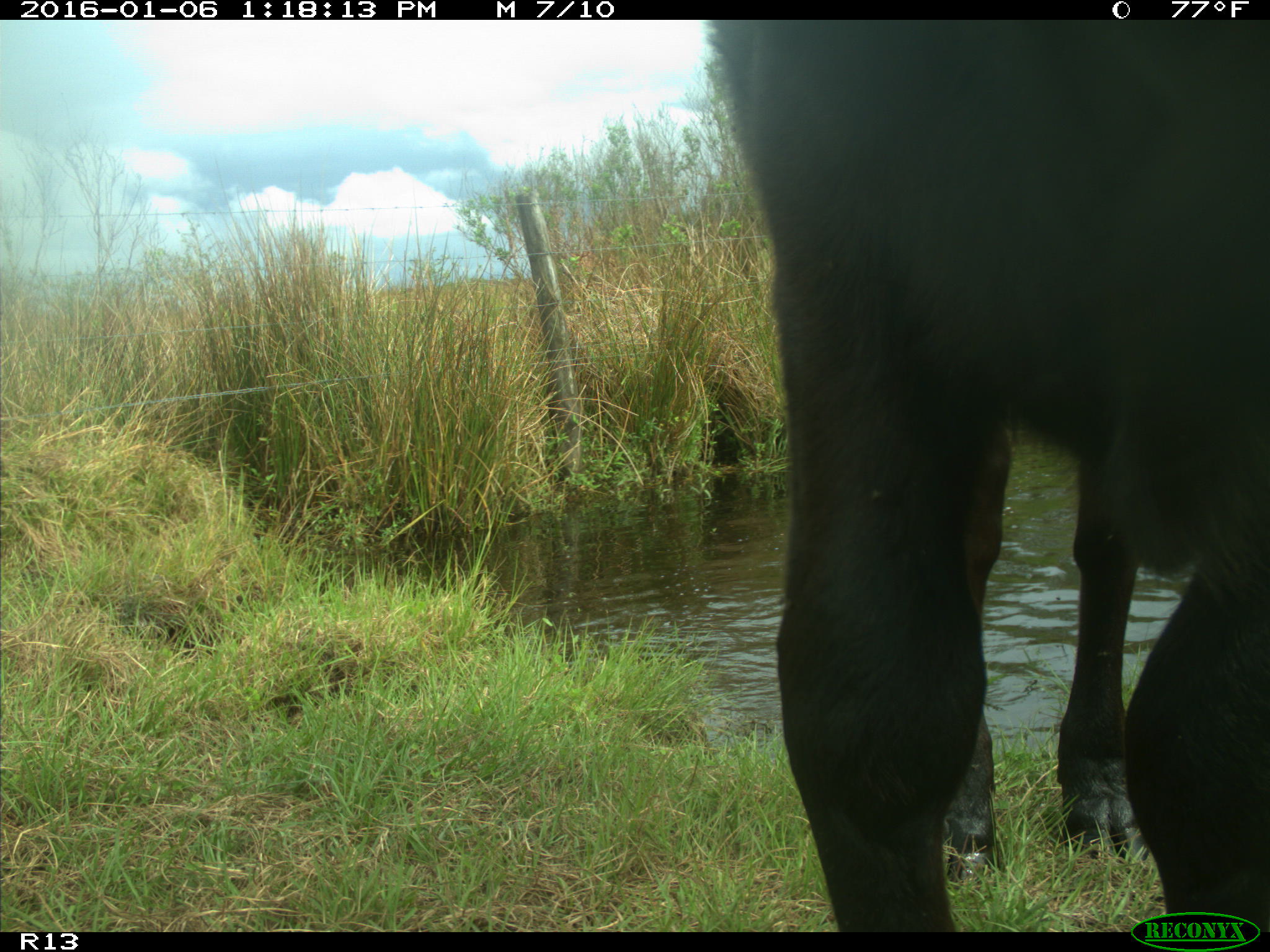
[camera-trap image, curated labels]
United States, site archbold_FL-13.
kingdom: Animalia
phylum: Chordata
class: Mammalia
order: Artiodactyla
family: Bovidae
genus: Bos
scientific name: Bos taurus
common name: domestic cow